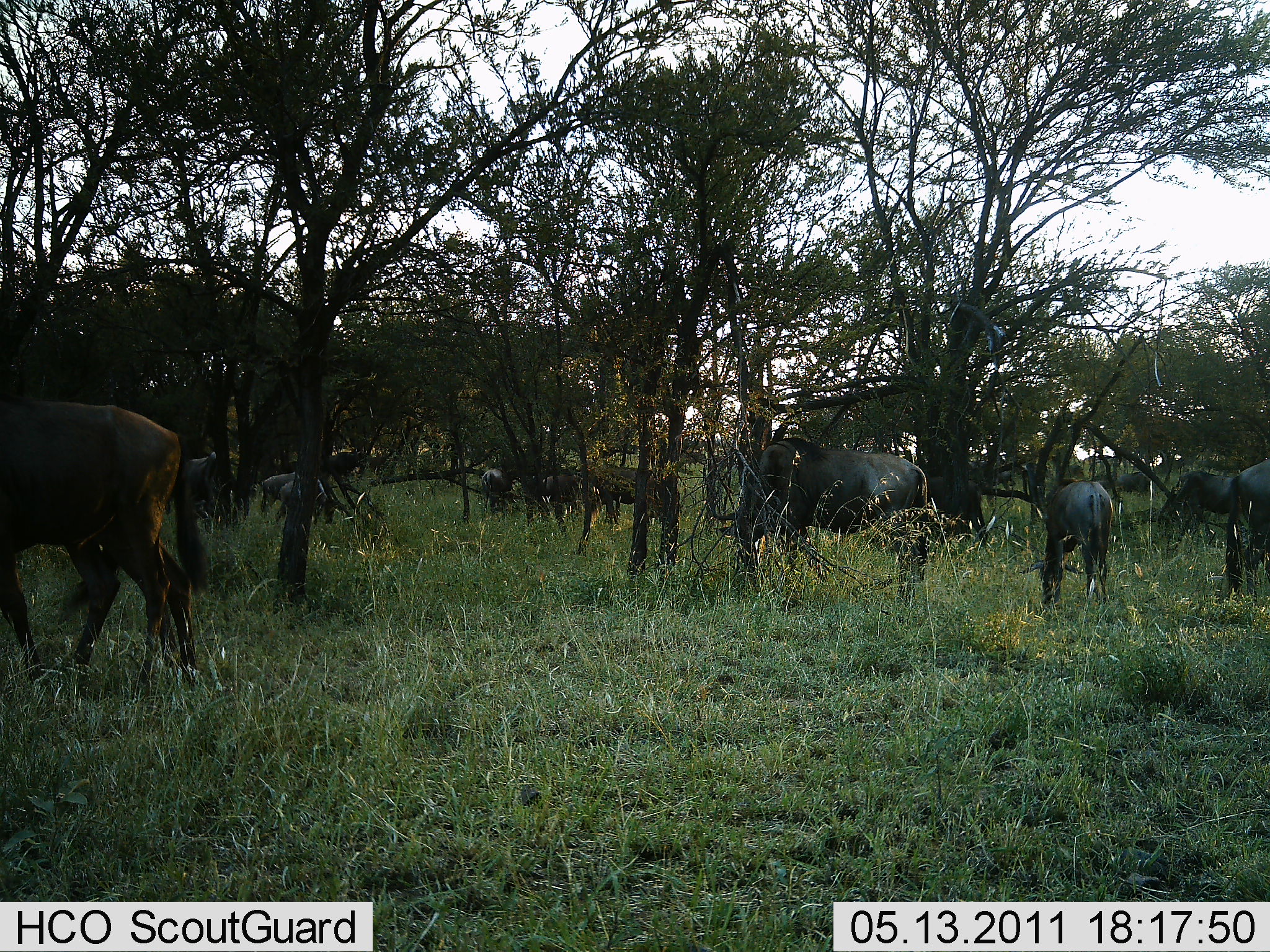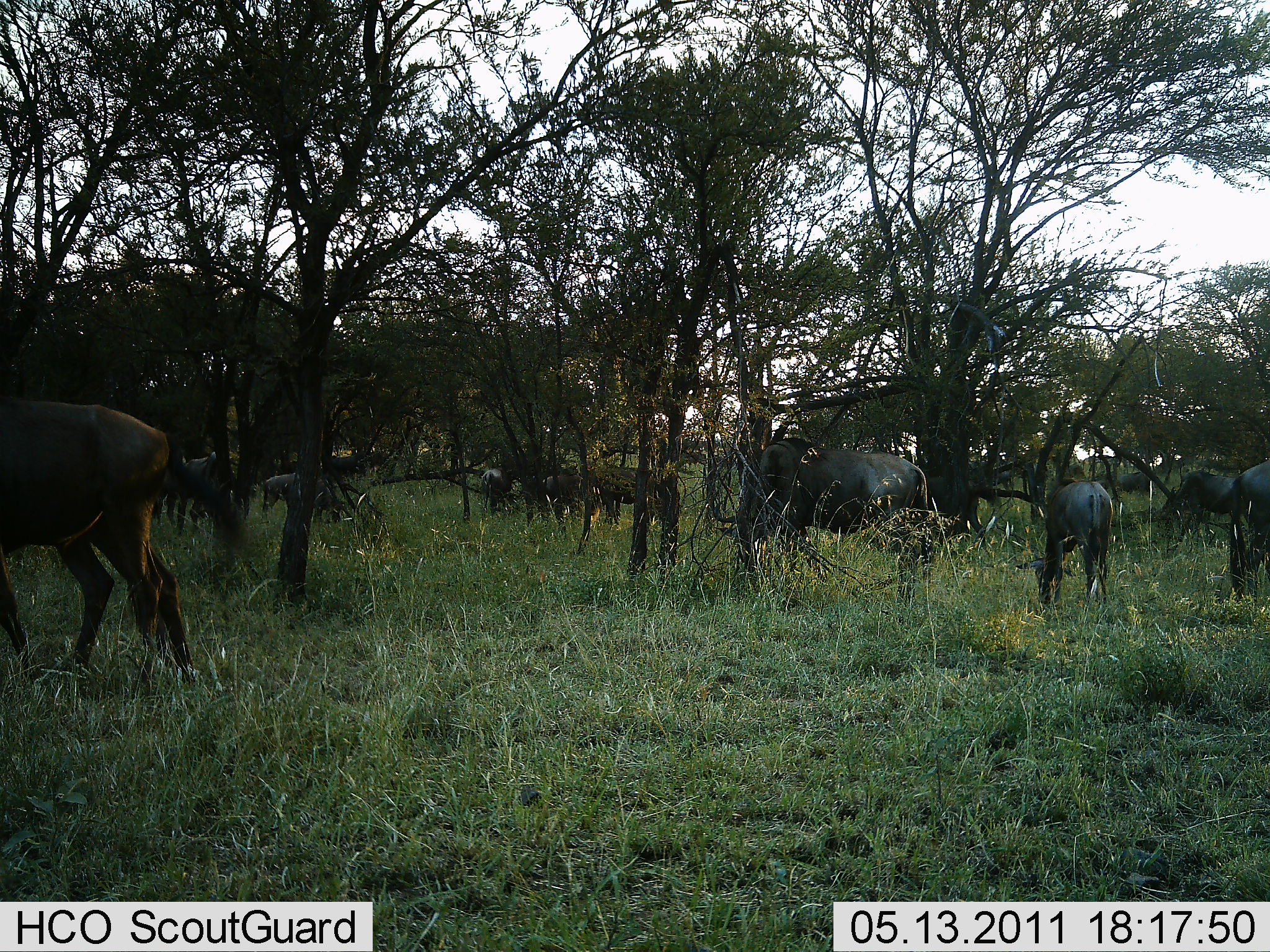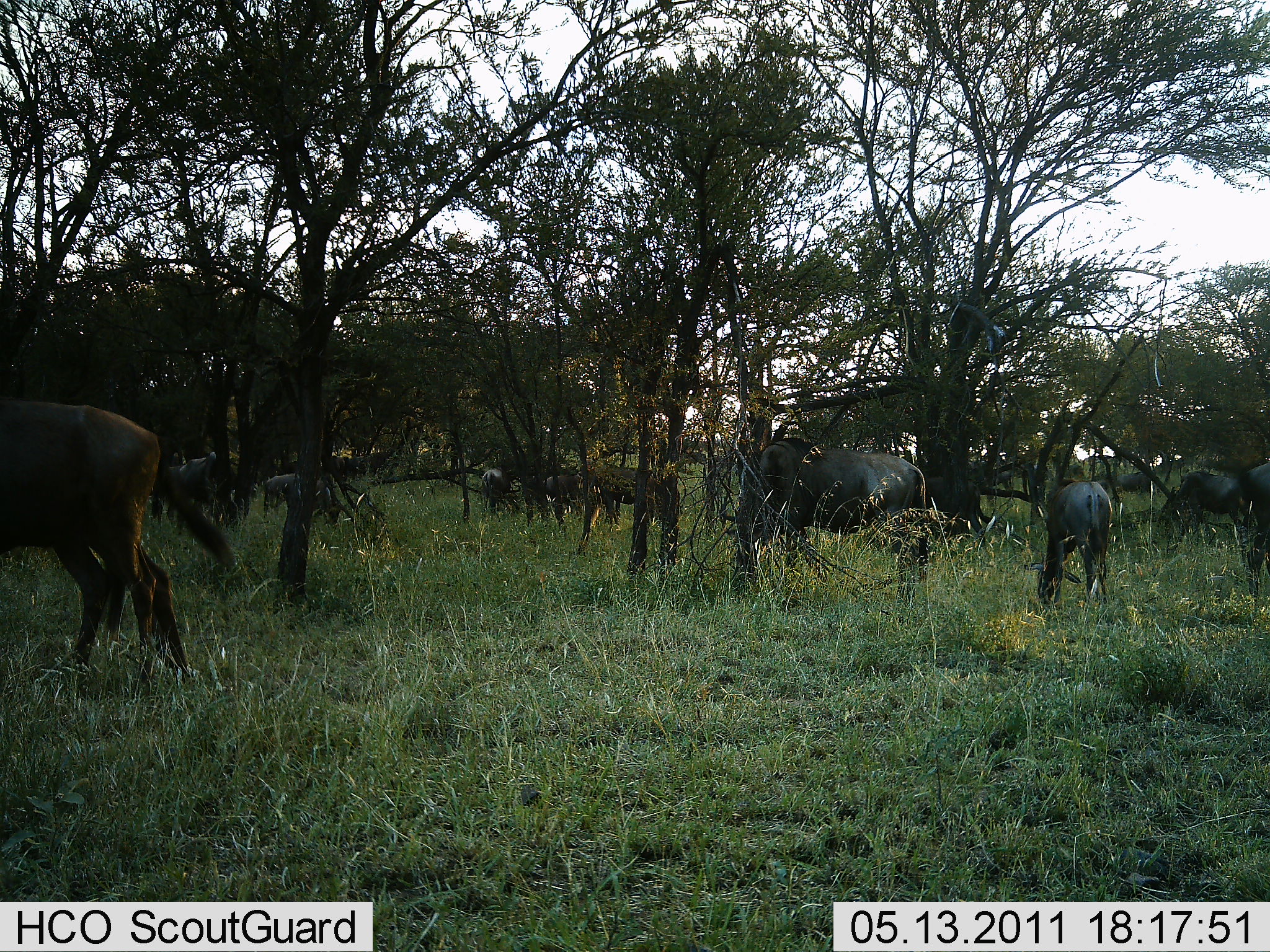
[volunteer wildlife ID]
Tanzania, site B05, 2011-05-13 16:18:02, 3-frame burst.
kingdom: Animalia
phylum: Chordata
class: Mammalia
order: Artiodactyla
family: Bovidae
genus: Connochaetes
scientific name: Connochaetes taurinus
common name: blue wildebeest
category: wildebeest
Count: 10.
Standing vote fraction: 46%.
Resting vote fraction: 8%.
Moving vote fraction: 31%.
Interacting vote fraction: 0%.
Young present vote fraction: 15%.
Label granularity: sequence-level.